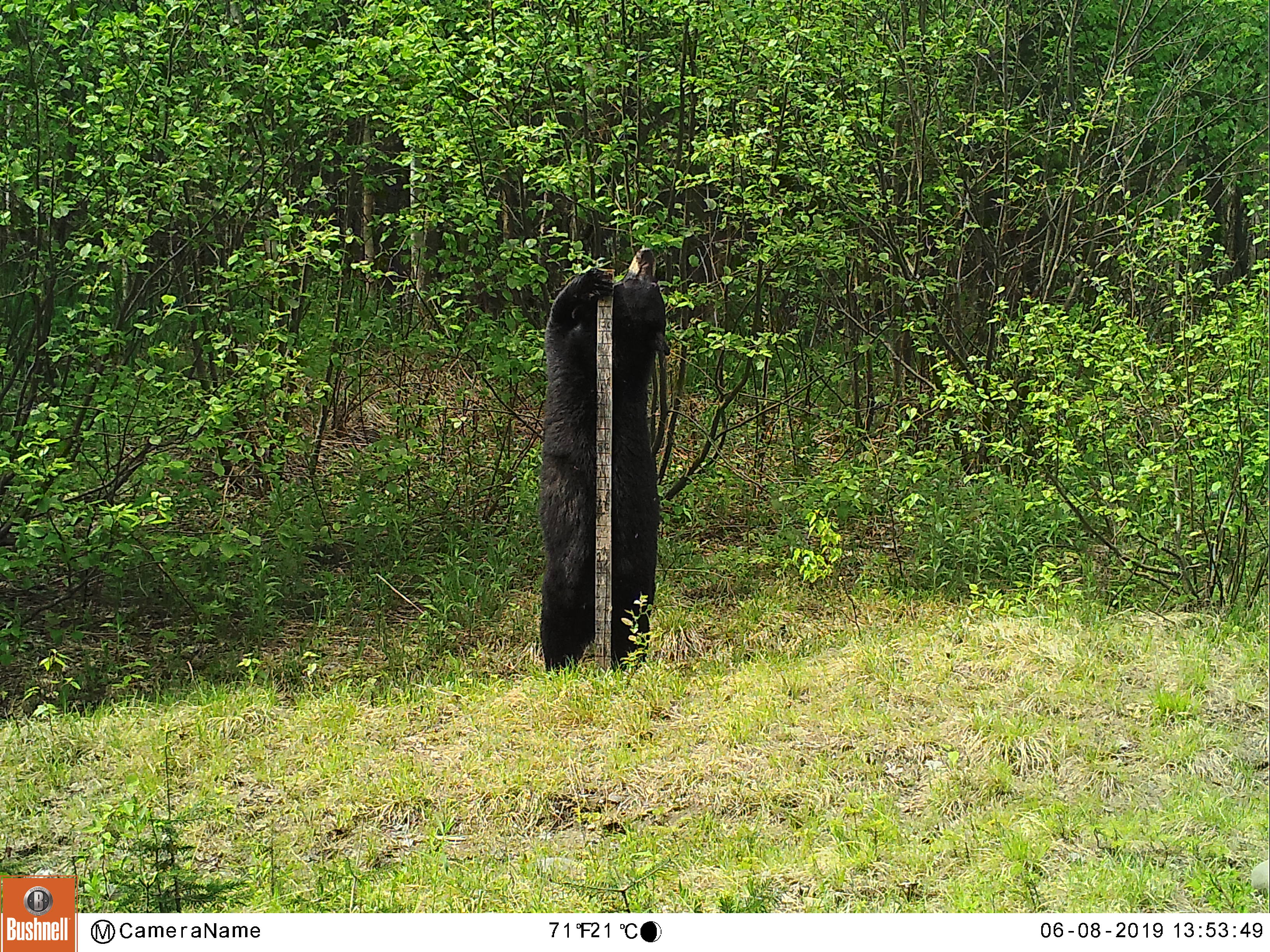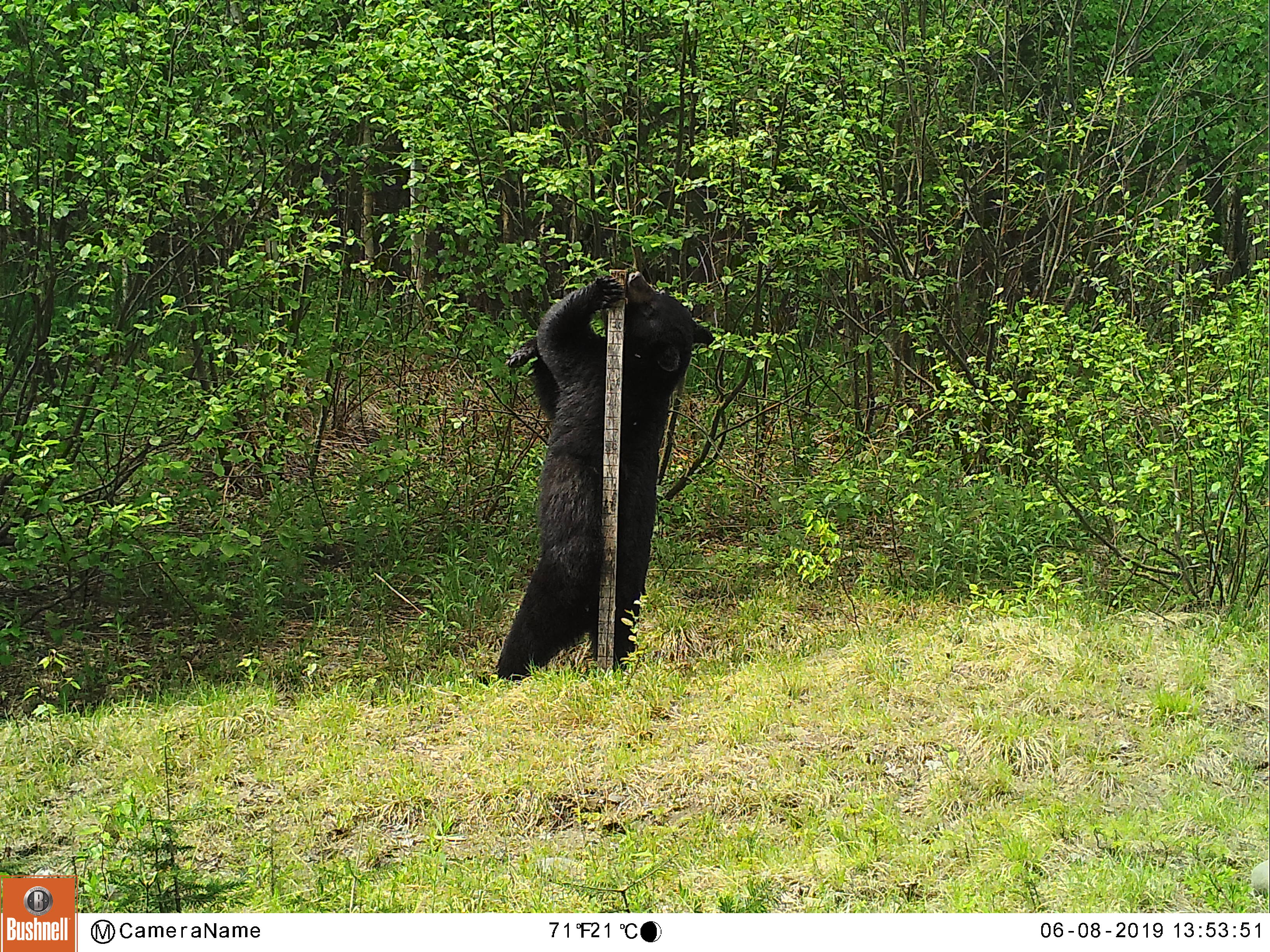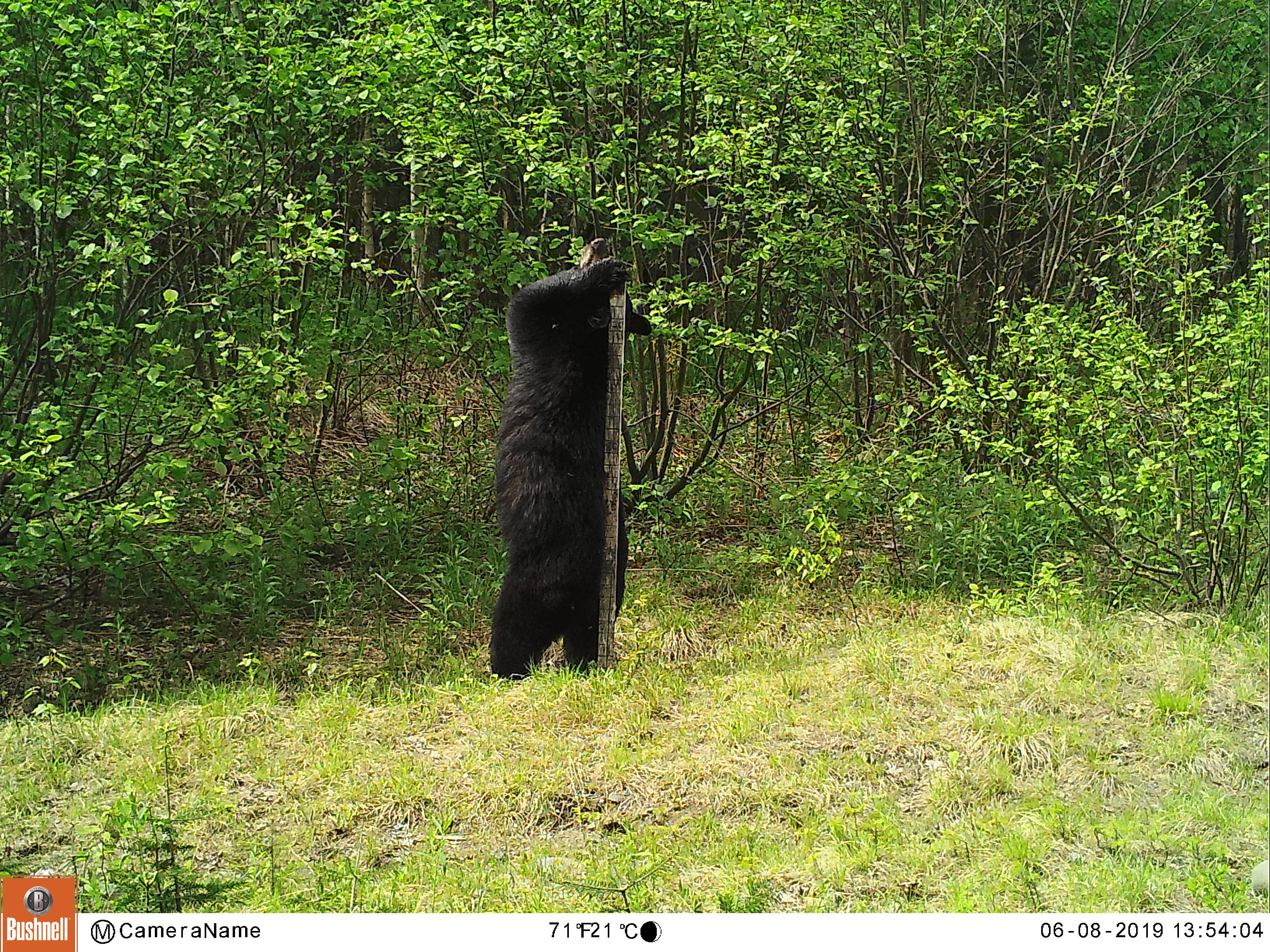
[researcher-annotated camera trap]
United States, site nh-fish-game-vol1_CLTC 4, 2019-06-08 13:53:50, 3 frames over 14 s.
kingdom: Animalia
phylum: Chordata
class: Mammalia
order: Carnivora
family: Ursidae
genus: Ursus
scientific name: Ursus americanus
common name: black bear